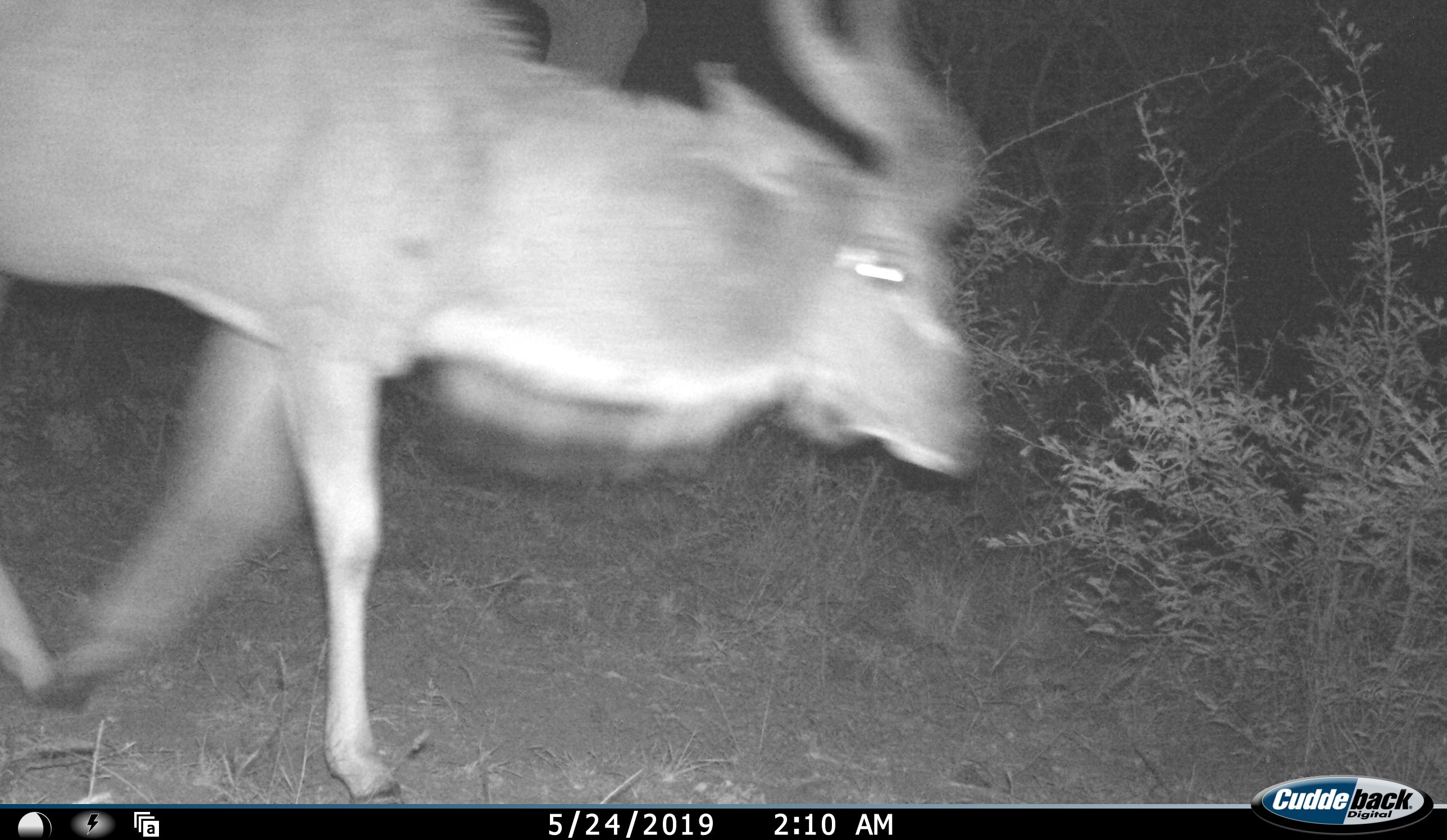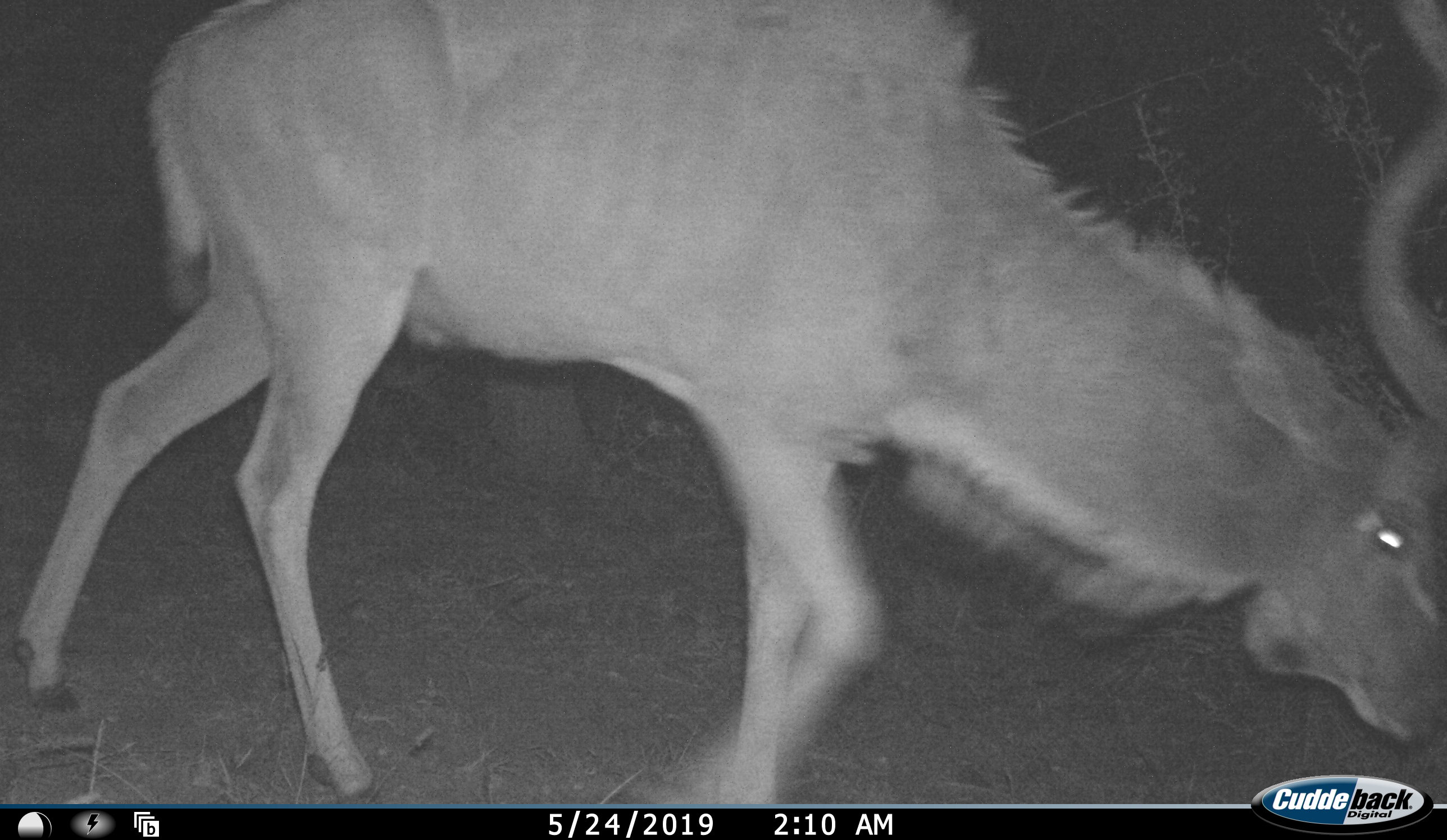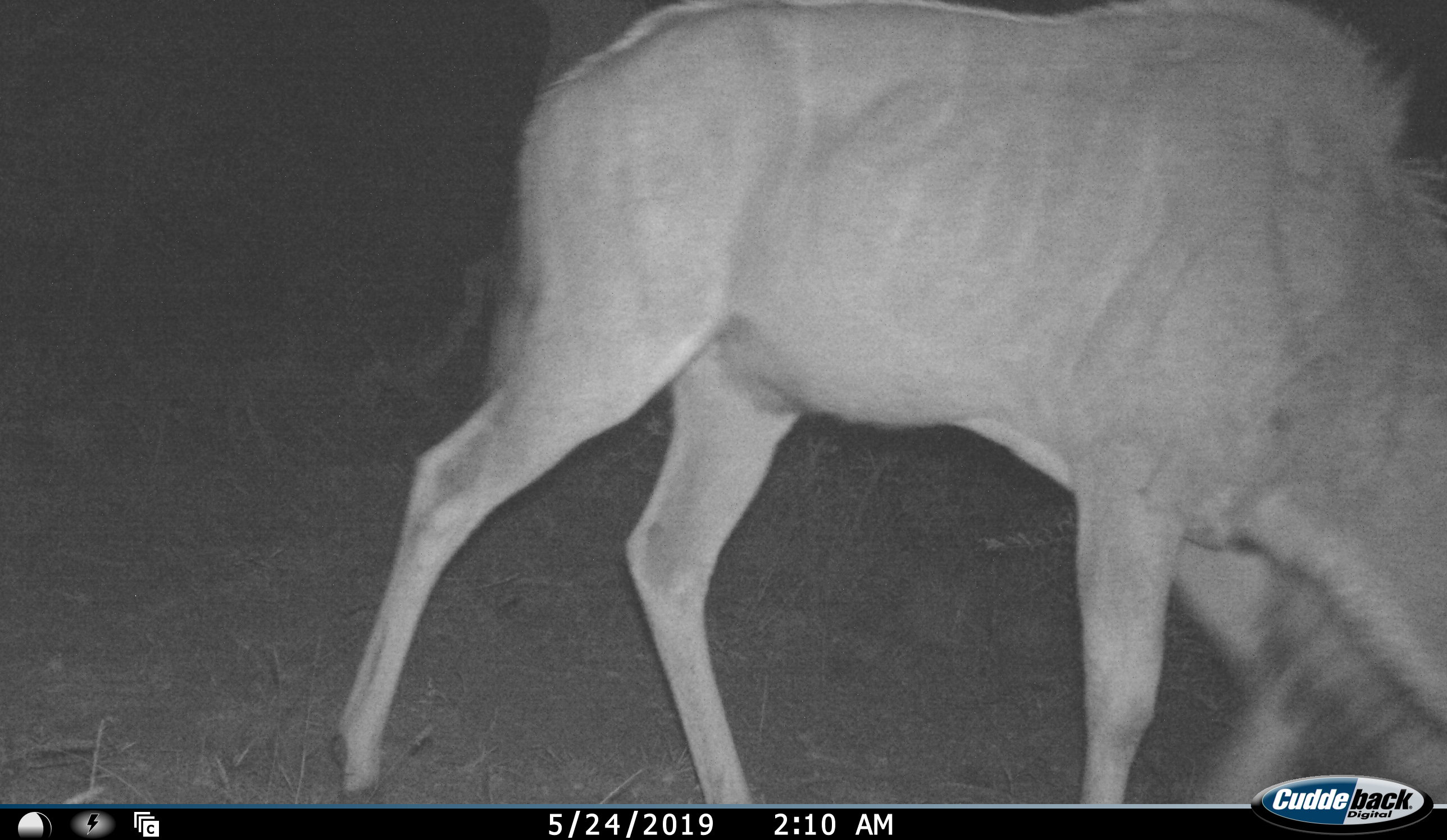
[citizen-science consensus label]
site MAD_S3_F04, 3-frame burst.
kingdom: Animalia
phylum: Chordata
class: Mammalia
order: Artiodactyla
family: Bovidae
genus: Tragelaphus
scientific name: Tragelaphus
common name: kudu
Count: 1.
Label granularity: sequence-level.